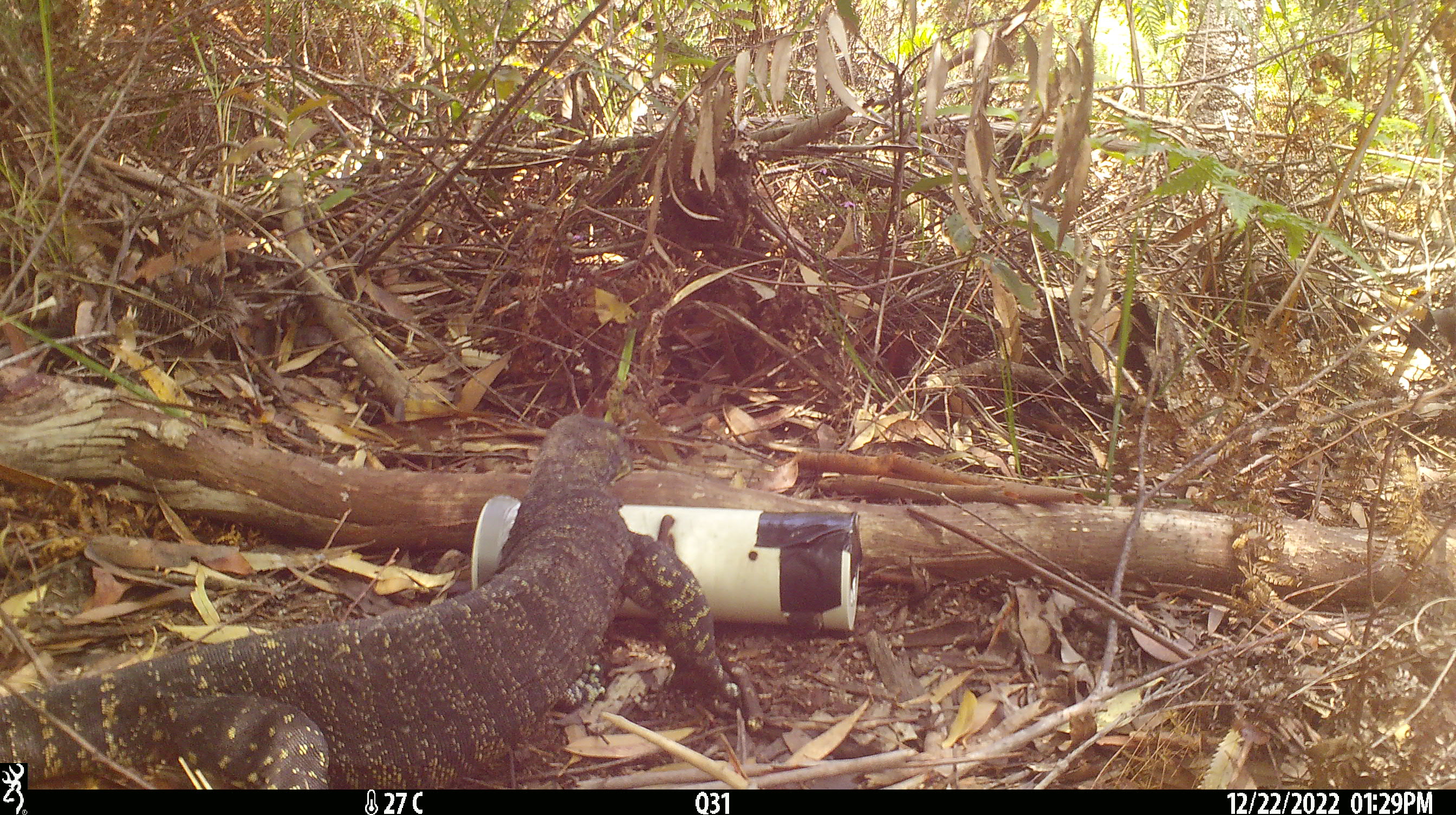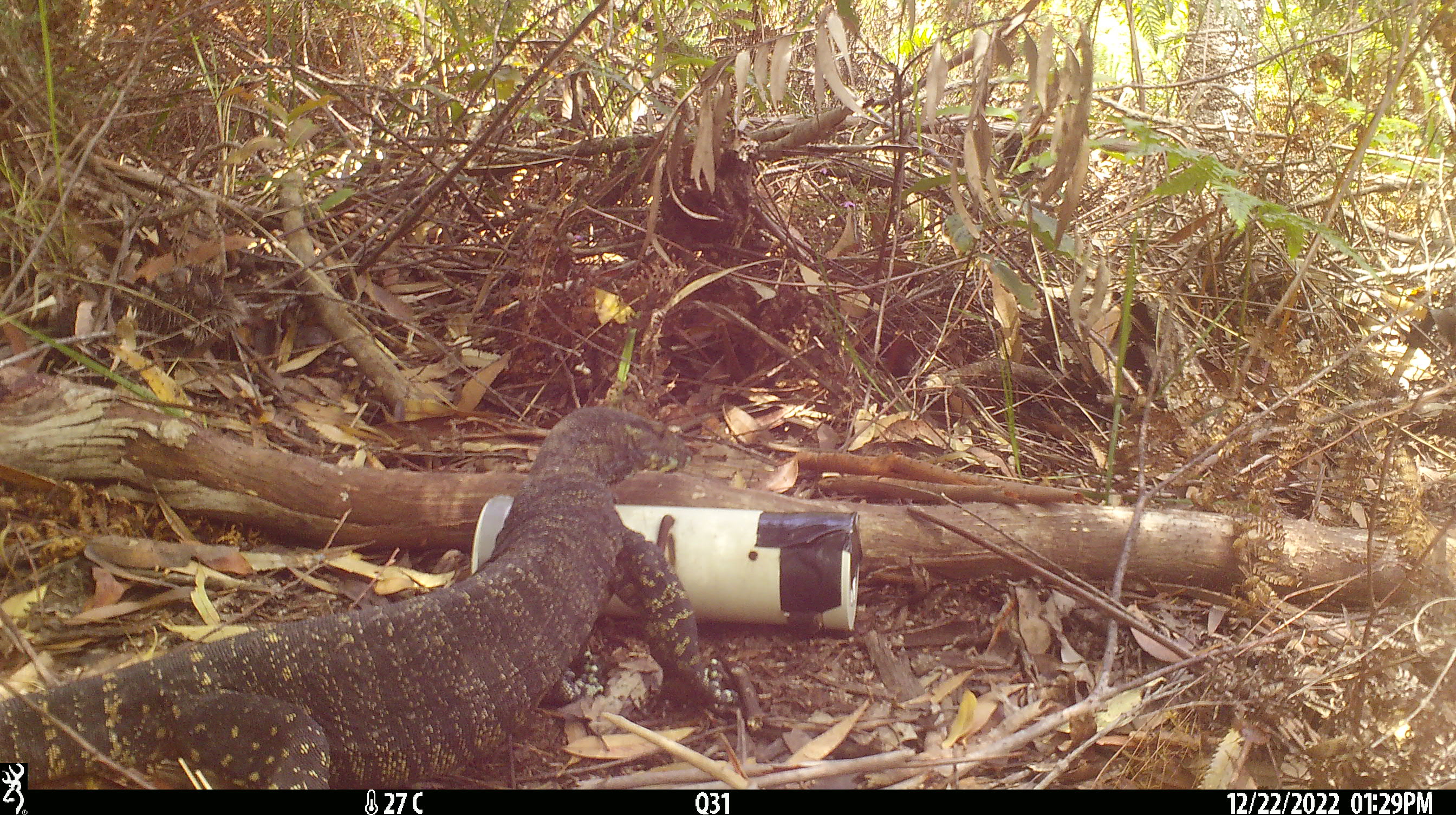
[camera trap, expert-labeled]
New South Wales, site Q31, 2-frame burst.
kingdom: Animalia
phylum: Chordata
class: Reptilia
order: Squamata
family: Varanidae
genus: Varanus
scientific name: Varanus varius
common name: lace monitor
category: goanna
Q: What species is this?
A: Goanna (lace monitor) (Varanus varius).